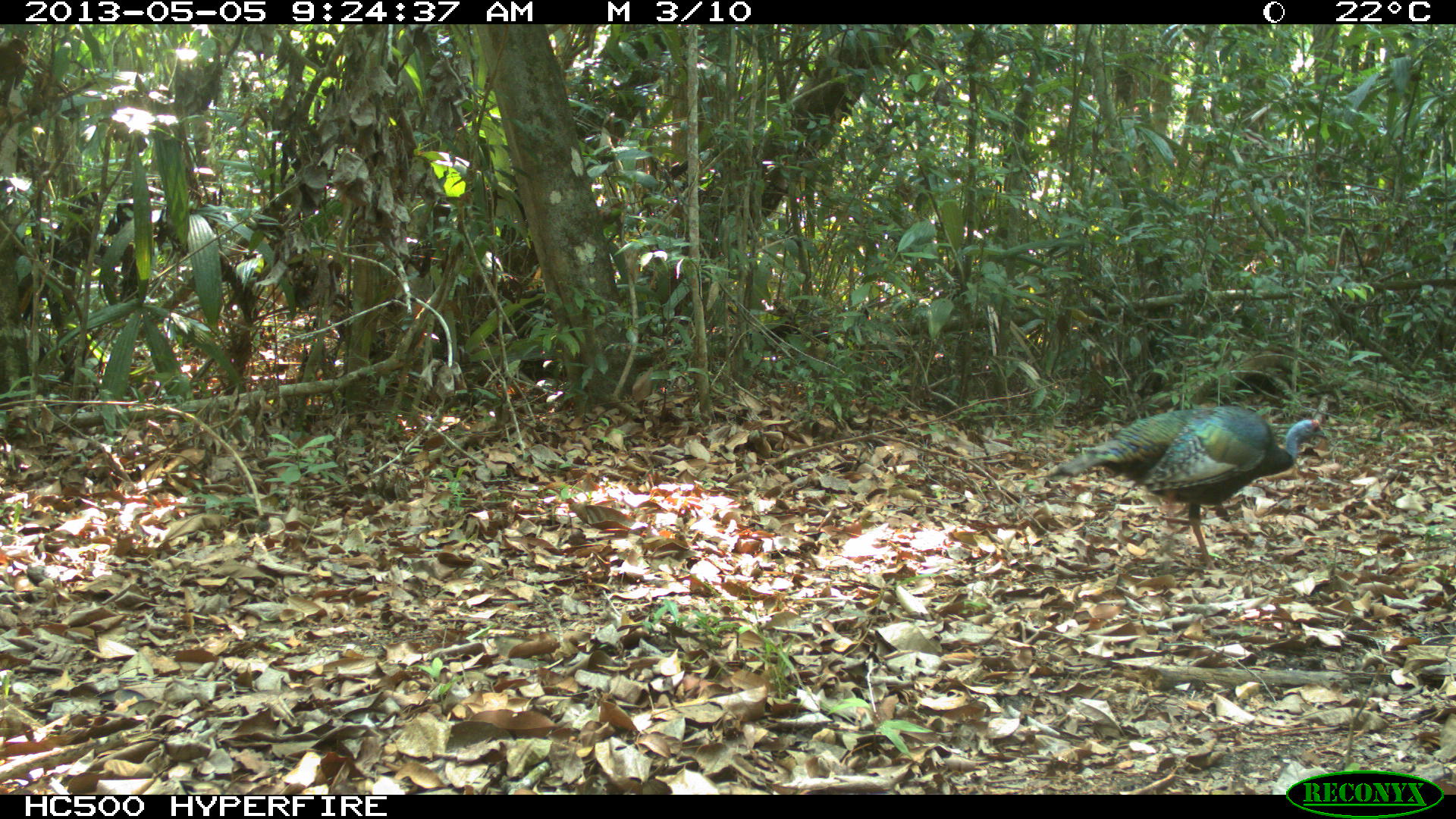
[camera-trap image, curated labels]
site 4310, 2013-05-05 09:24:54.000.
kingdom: Animalia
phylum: Chordata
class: Aves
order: Galliformes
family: Phasianidae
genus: Meleagris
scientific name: Meleagris ocellata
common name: ocellated turkey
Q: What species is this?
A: Meleagris ocellata (ocellated turkey).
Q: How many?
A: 2.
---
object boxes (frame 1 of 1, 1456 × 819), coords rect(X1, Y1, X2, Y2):
meleagris ocellata: rect(1045, 406, 1334, 573)